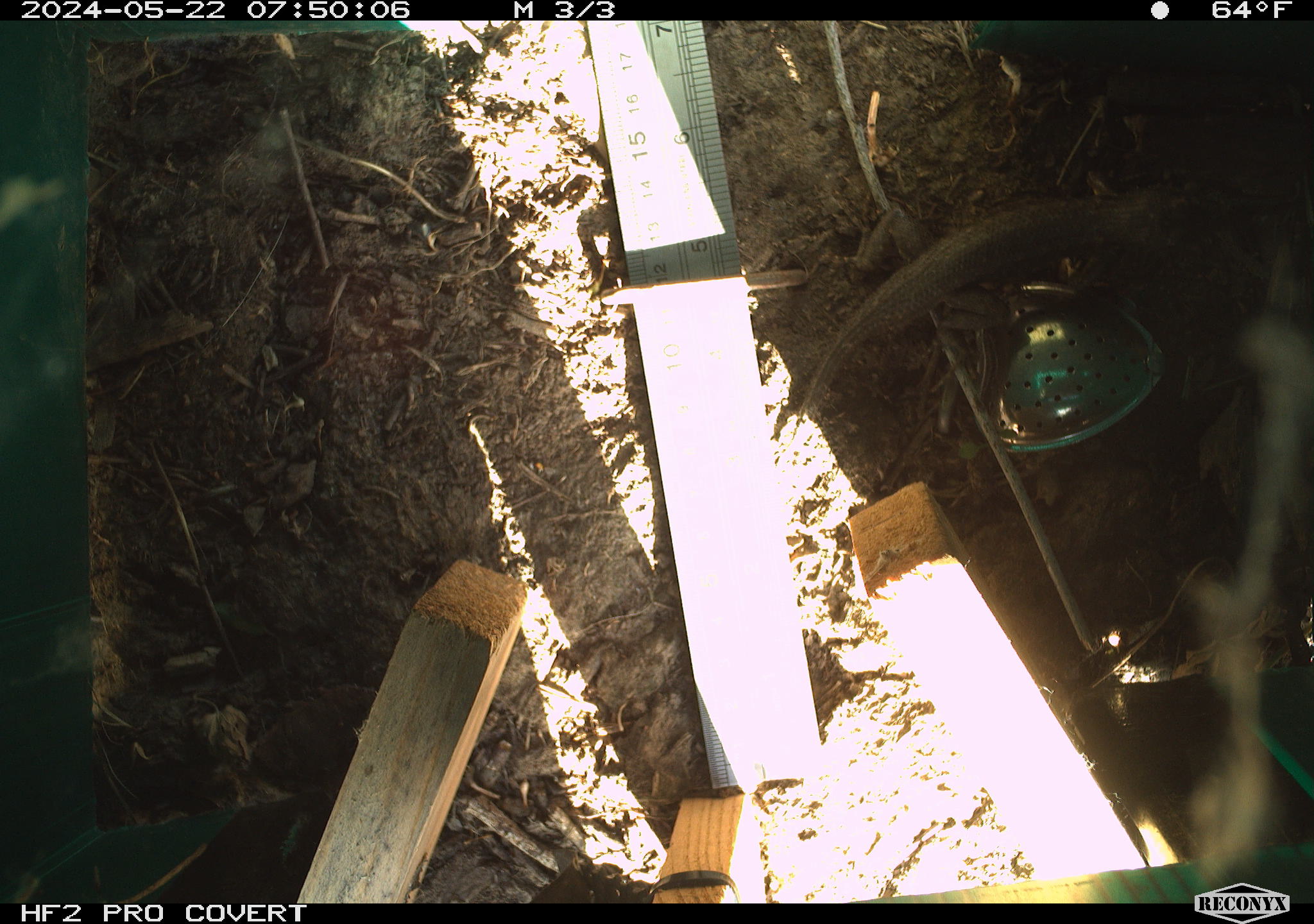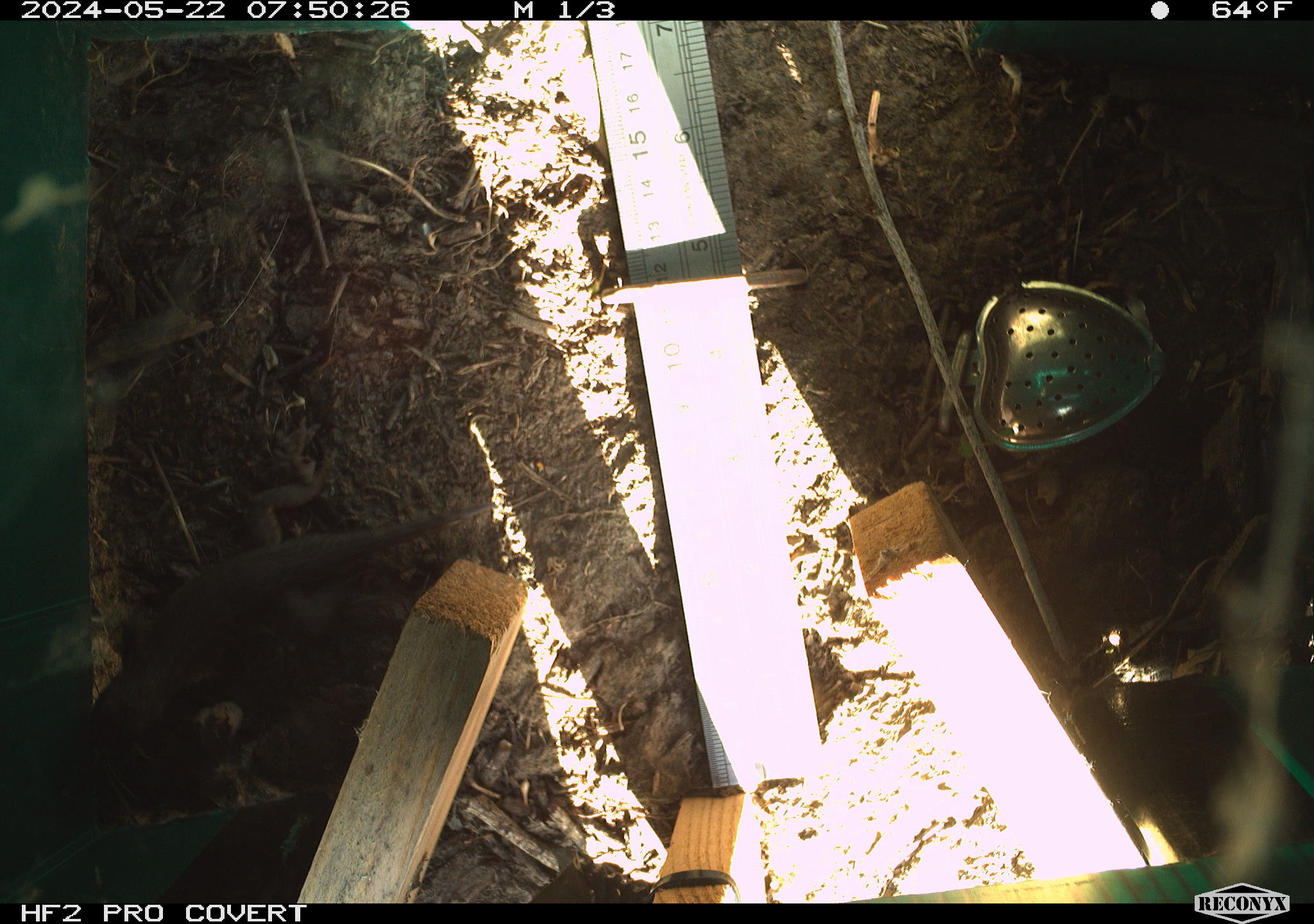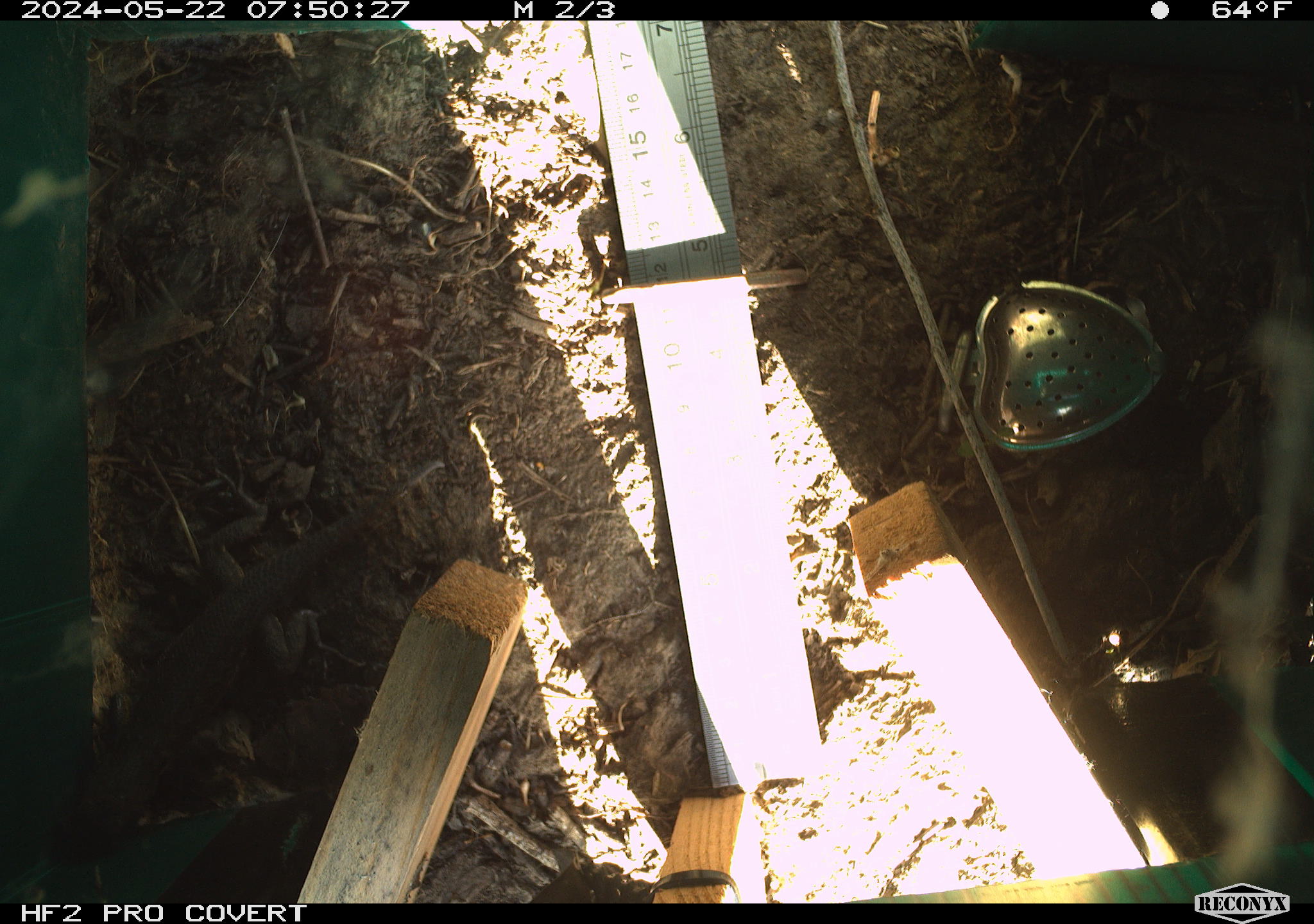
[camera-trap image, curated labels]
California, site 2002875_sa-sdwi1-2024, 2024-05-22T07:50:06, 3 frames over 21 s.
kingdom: Animalia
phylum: Chordata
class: Reptilia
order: Squamata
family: Phrynosomatidae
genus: Sceloporus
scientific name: Sceloporus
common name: spiny lizards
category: sceloporus species